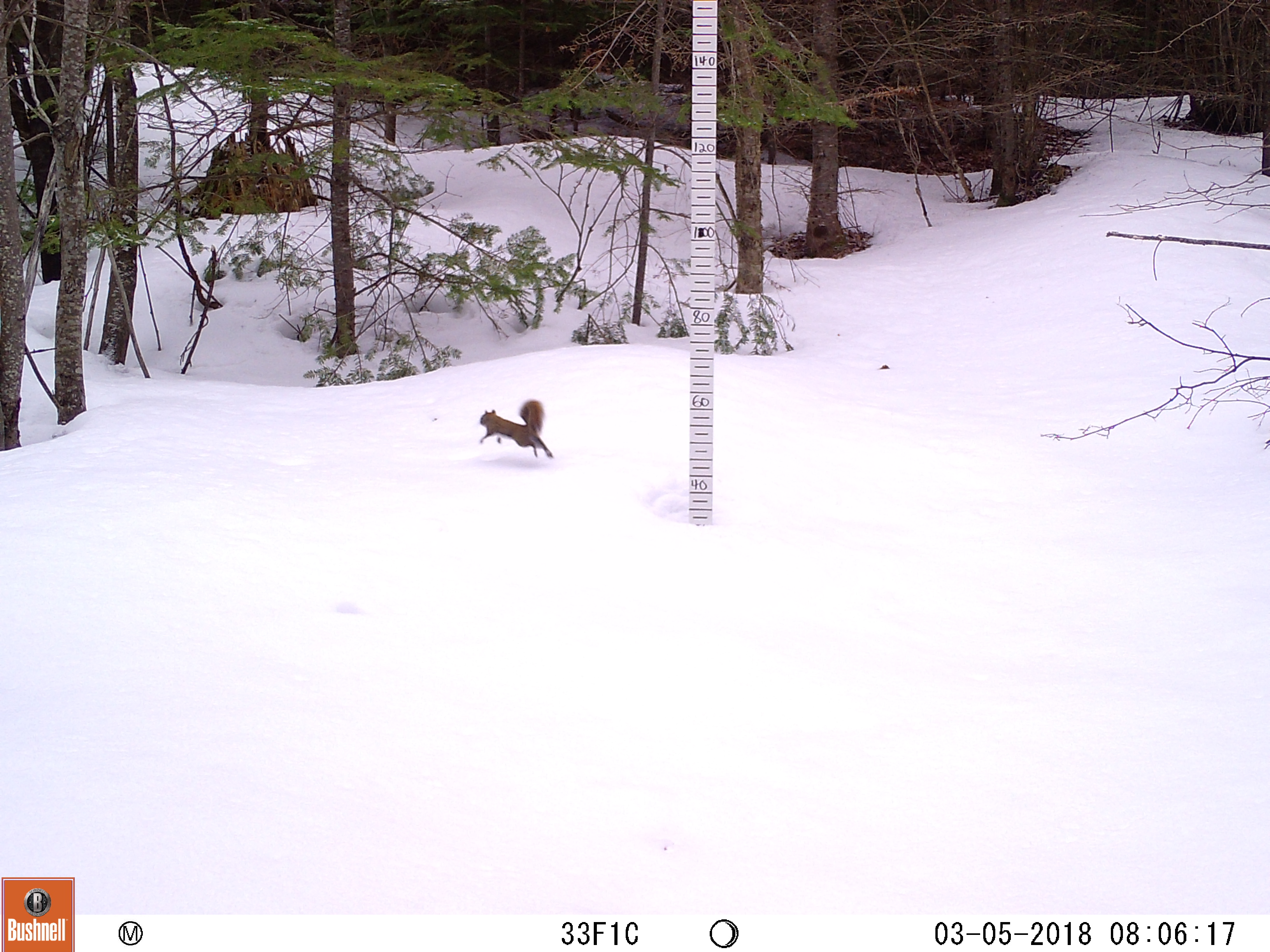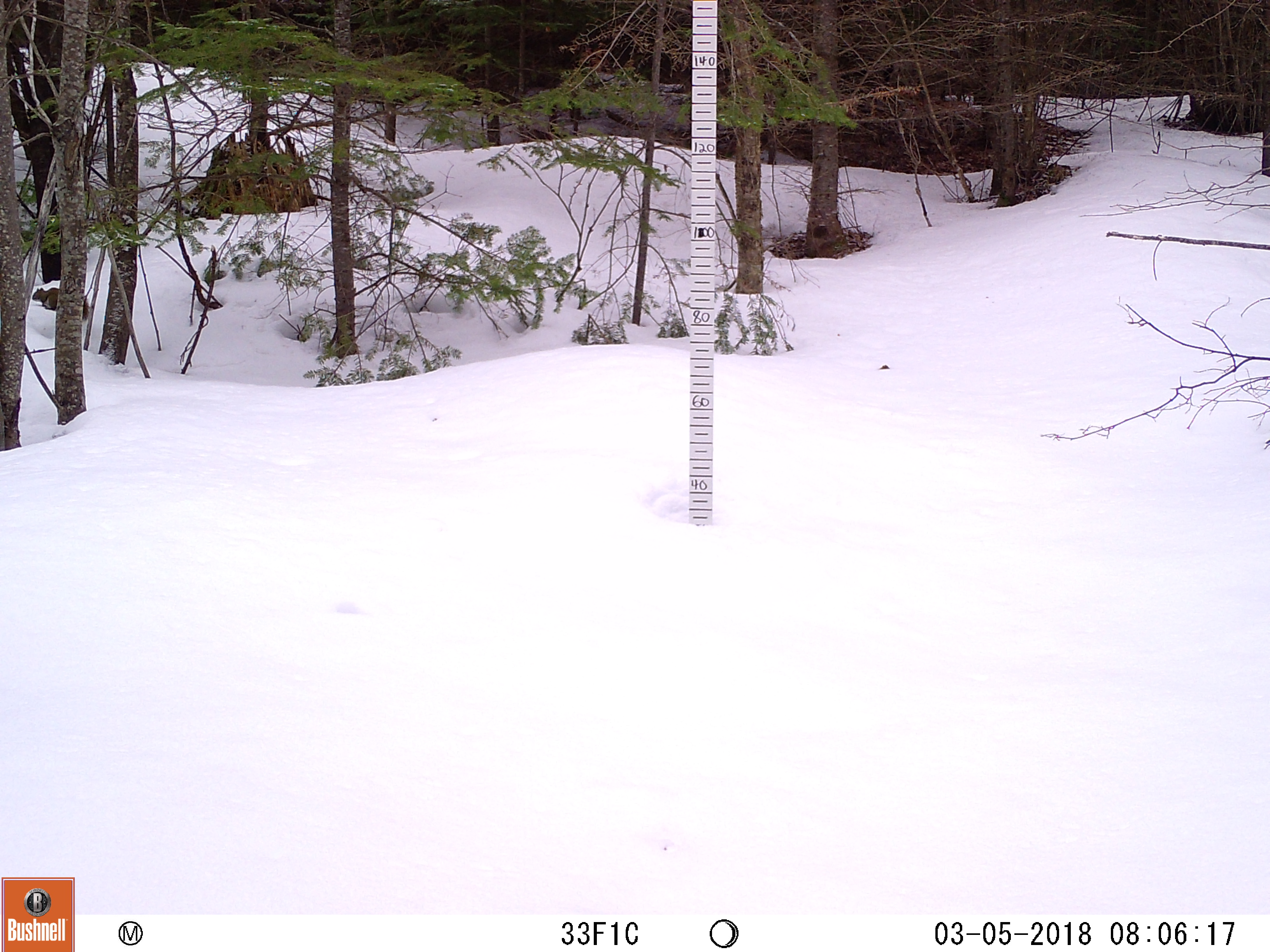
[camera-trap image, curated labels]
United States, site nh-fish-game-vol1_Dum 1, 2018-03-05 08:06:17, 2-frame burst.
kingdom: Animalia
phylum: Chordata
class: Mammalia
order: Rodentia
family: Sciuridae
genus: Tamiasciurus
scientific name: Tamiasciurus hudsonicus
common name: red squirrel